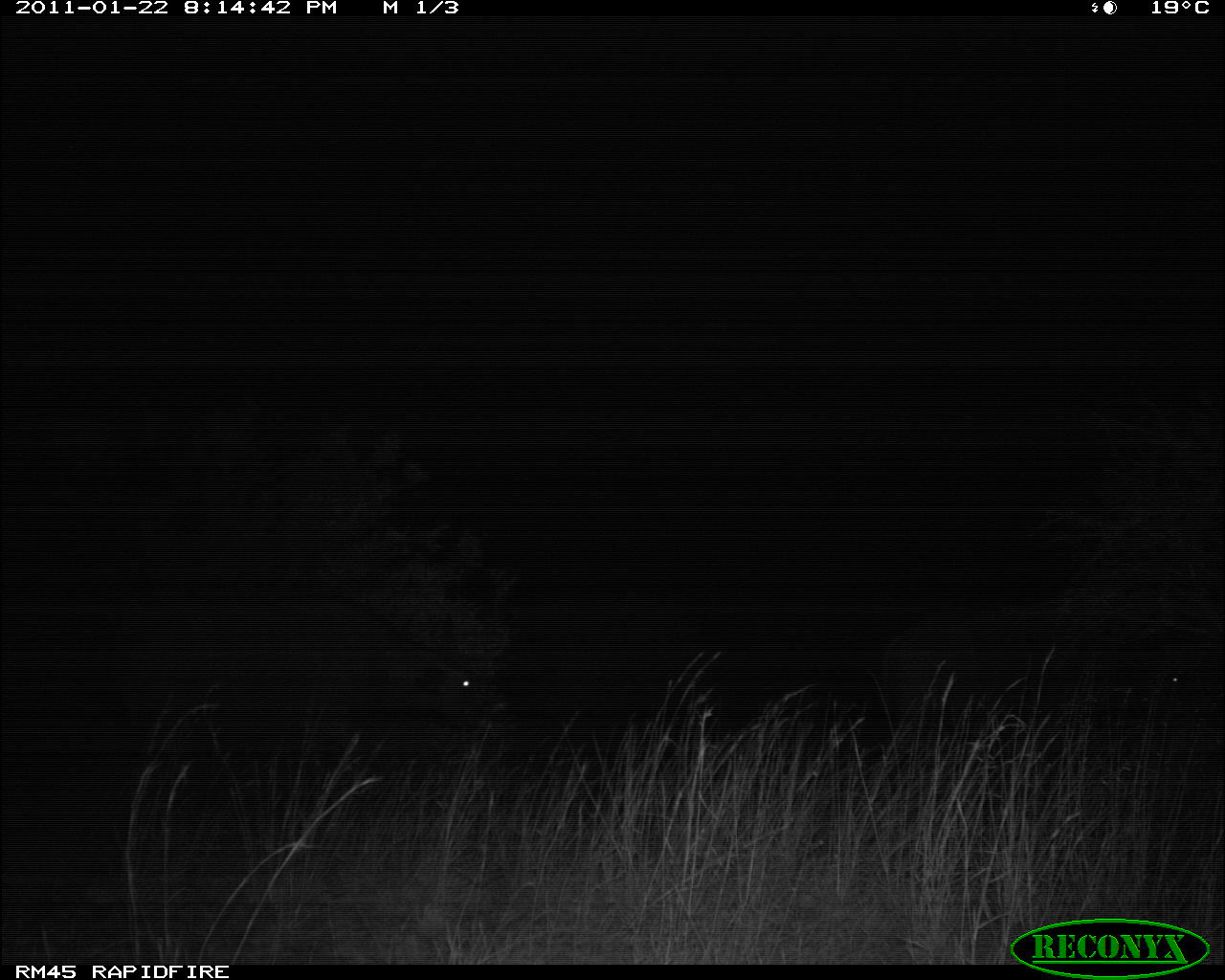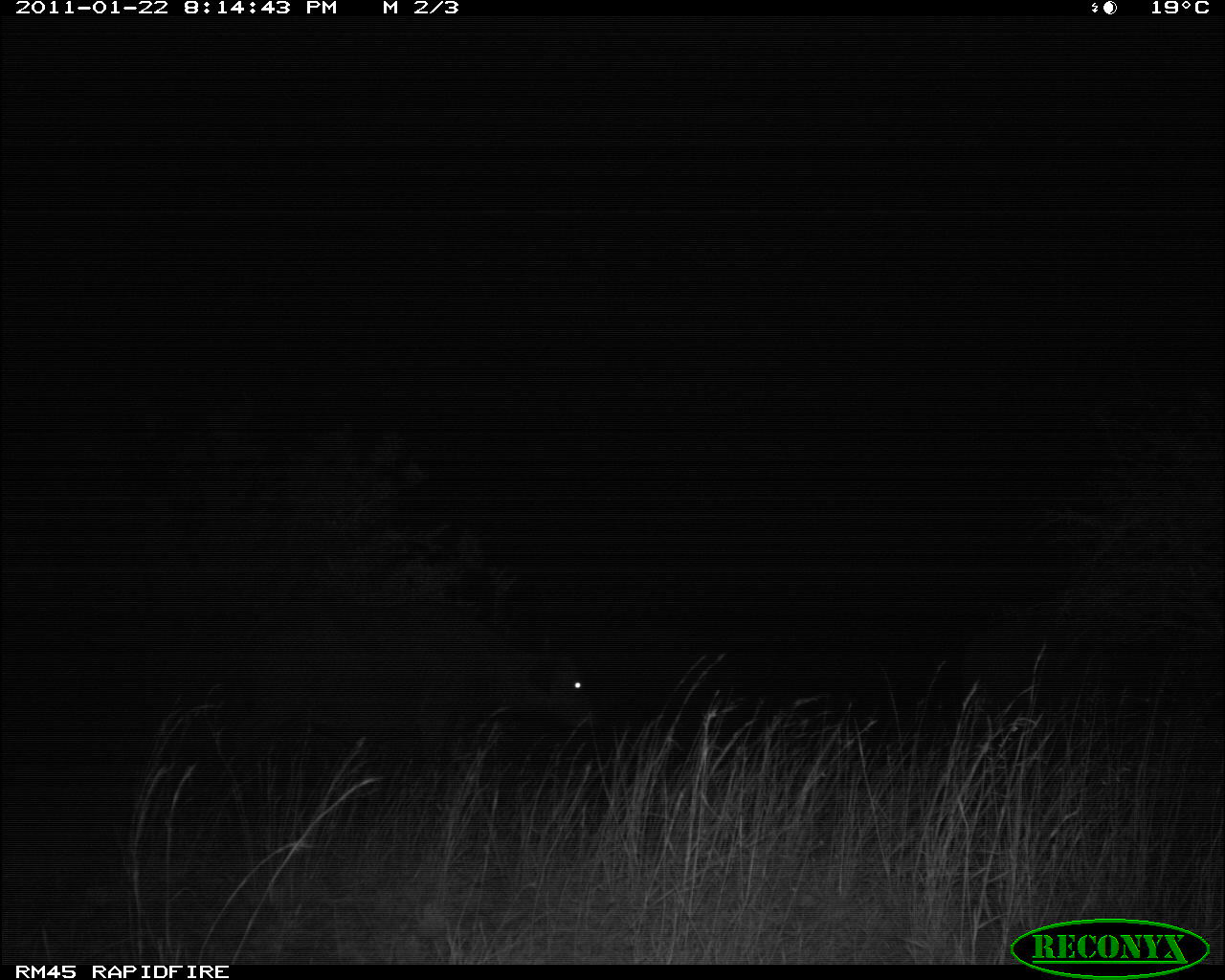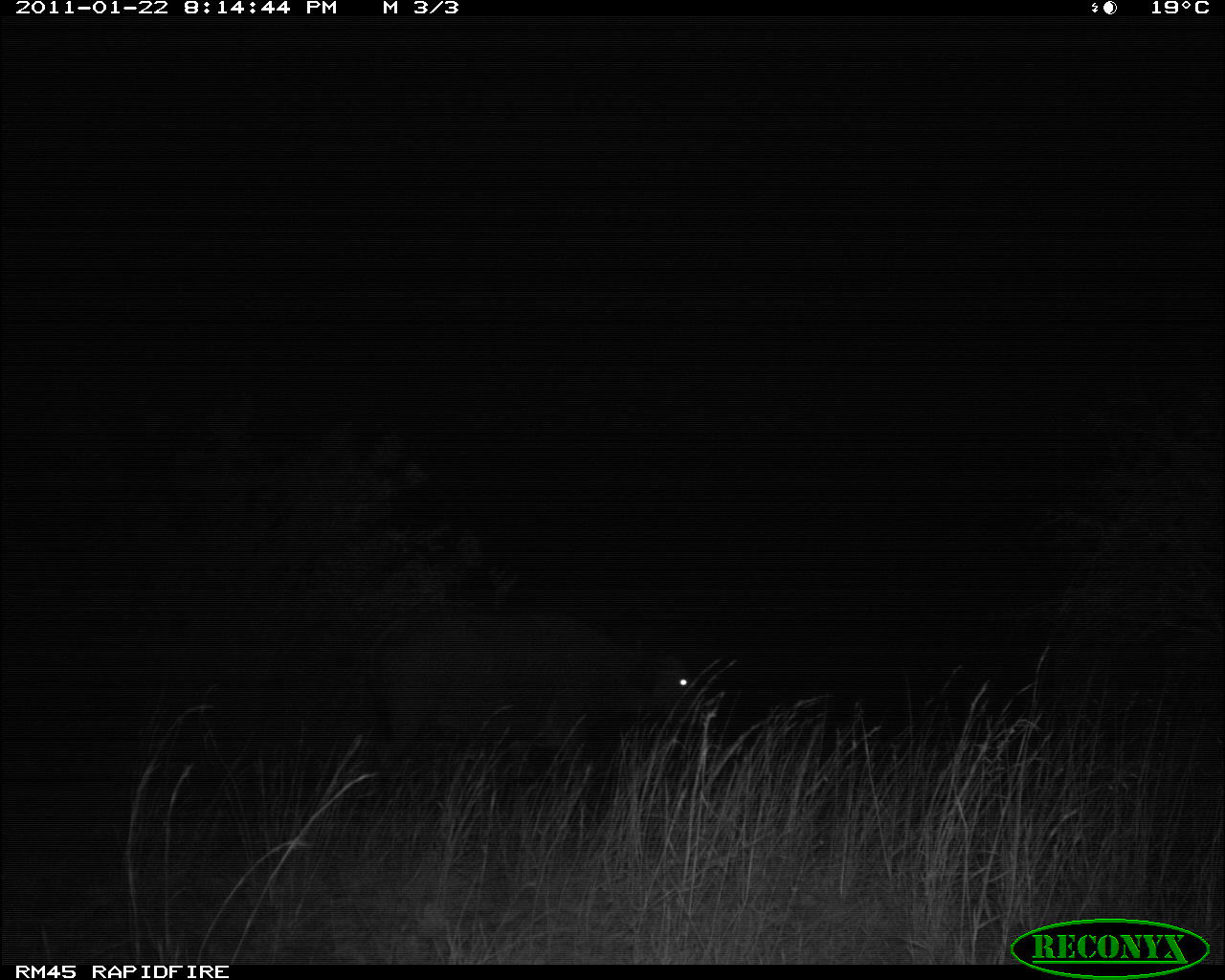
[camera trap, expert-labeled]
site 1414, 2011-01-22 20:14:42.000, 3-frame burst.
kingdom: Animalia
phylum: Chordata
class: Mammalia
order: Artiodactyla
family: Bovidae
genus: Syncerus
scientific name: Syncerus caffer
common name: african buffalo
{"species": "Syncerus caffer (african buffalo)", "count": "2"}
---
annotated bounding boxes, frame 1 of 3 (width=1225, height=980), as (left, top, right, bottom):
syncerus caffer: (104, 581, 483, 750); (881, 599, 1192, 753)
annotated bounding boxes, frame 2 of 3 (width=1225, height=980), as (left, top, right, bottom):
syncerus caffer: (232, 596, 608, 759); (962, 611, 1165, 725)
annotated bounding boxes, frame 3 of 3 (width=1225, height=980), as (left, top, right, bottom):
syncerus caffer: (371, 606, 706, 790)